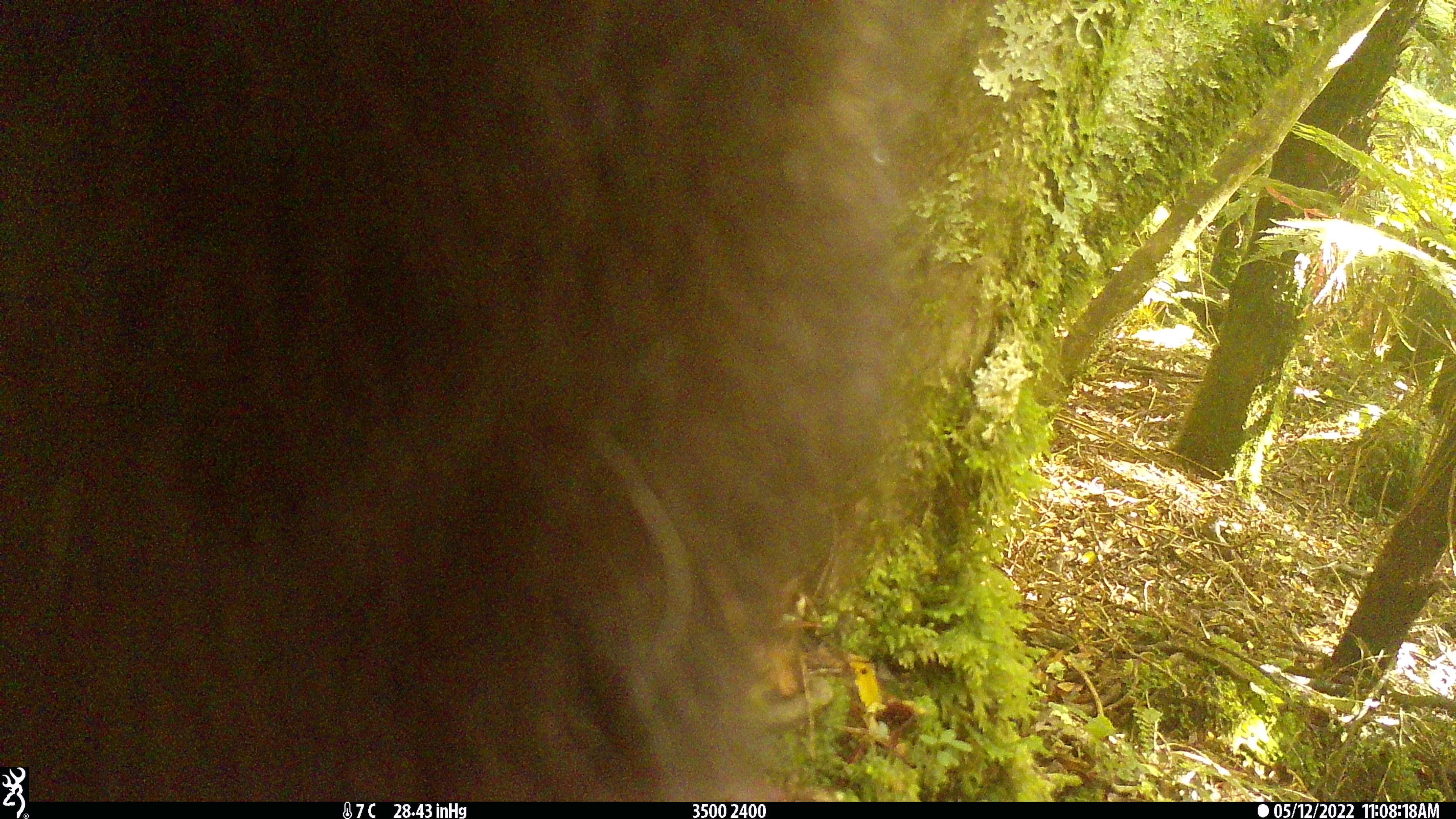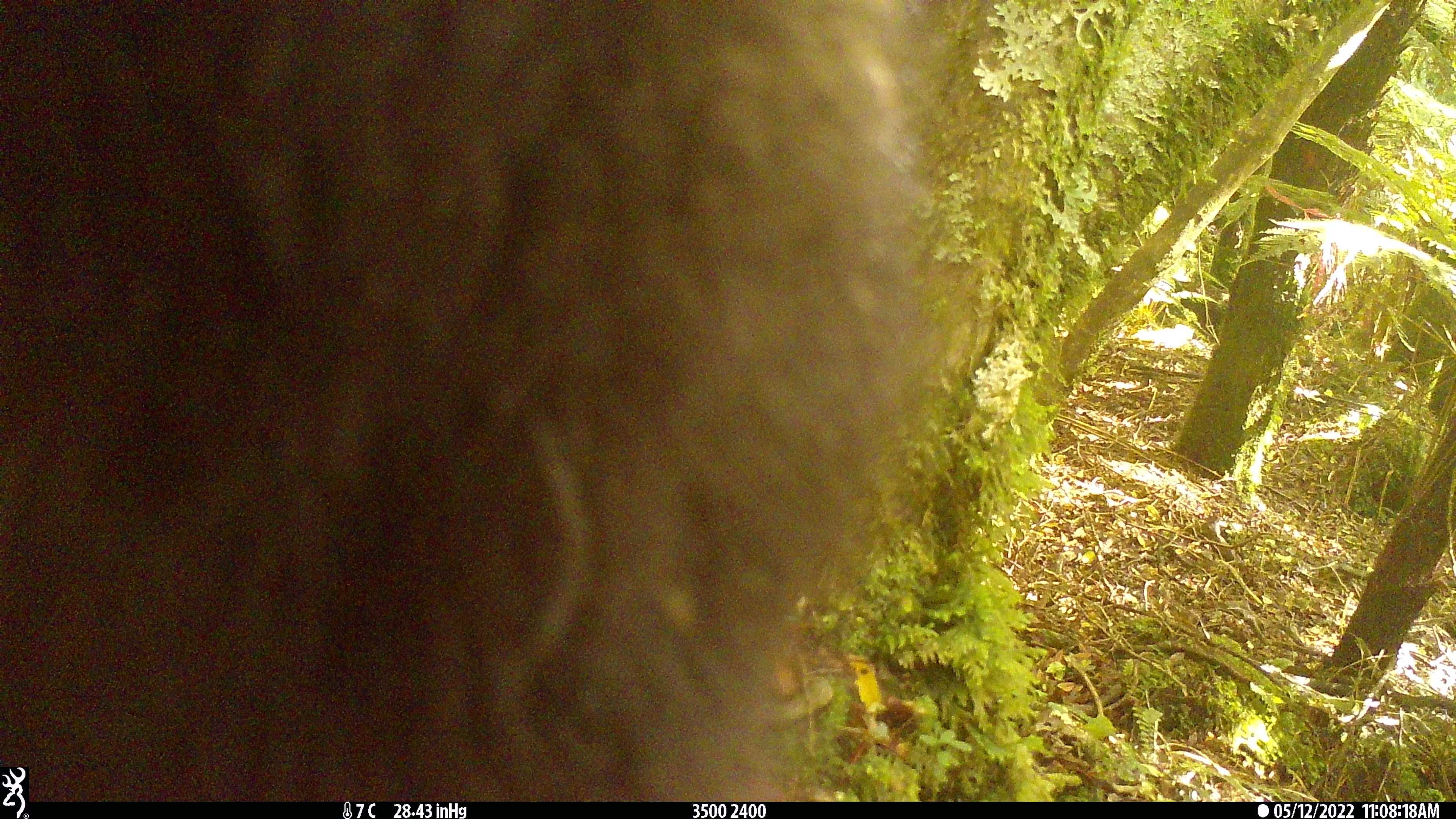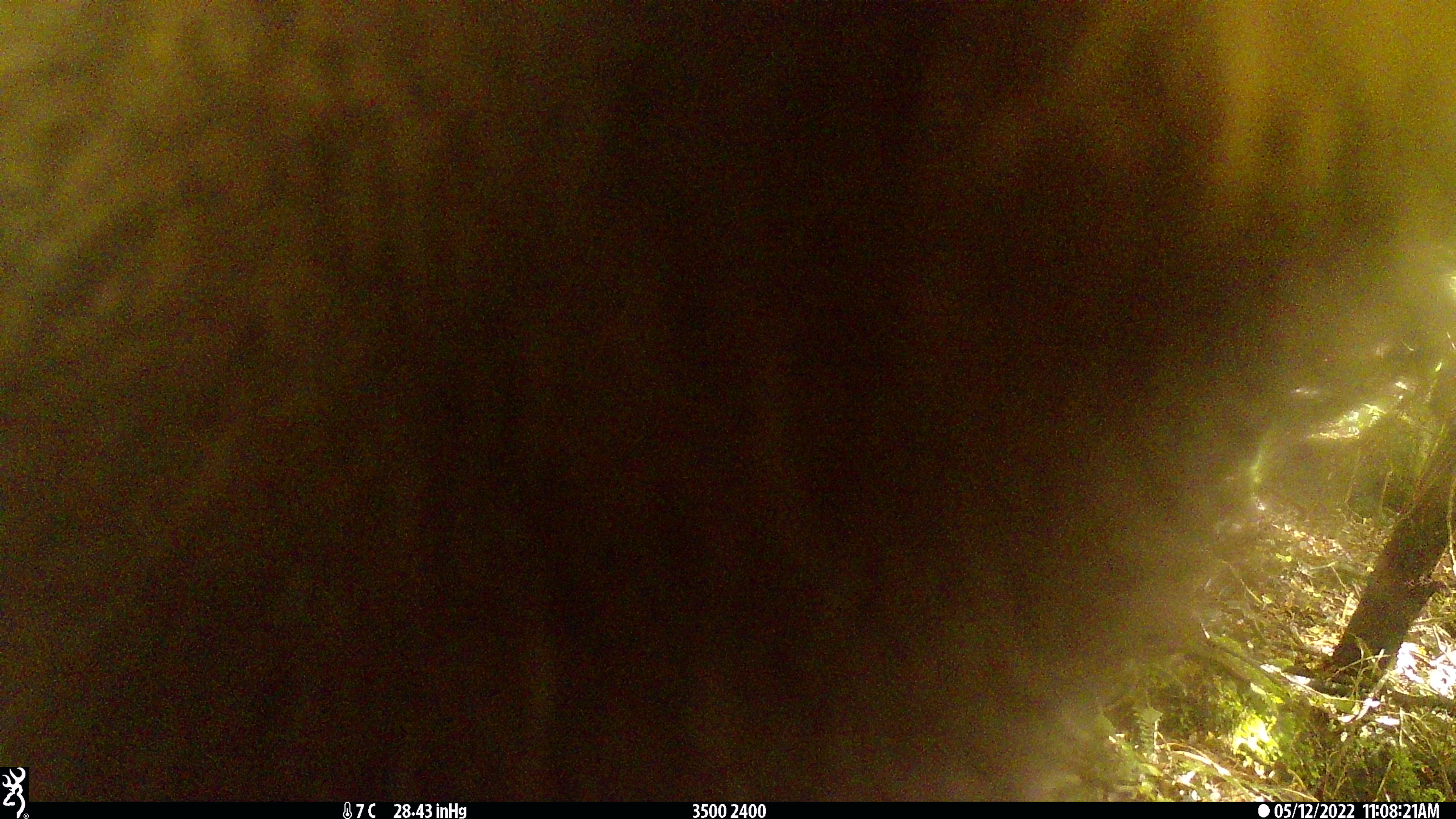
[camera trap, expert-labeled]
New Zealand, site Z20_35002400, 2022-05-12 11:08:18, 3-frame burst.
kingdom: Animalia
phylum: Chordata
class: Mammalia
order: Artiodactyla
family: Bovidae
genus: Rupicapra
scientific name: Rupicapra rupicapra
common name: alpine chamois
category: chamois